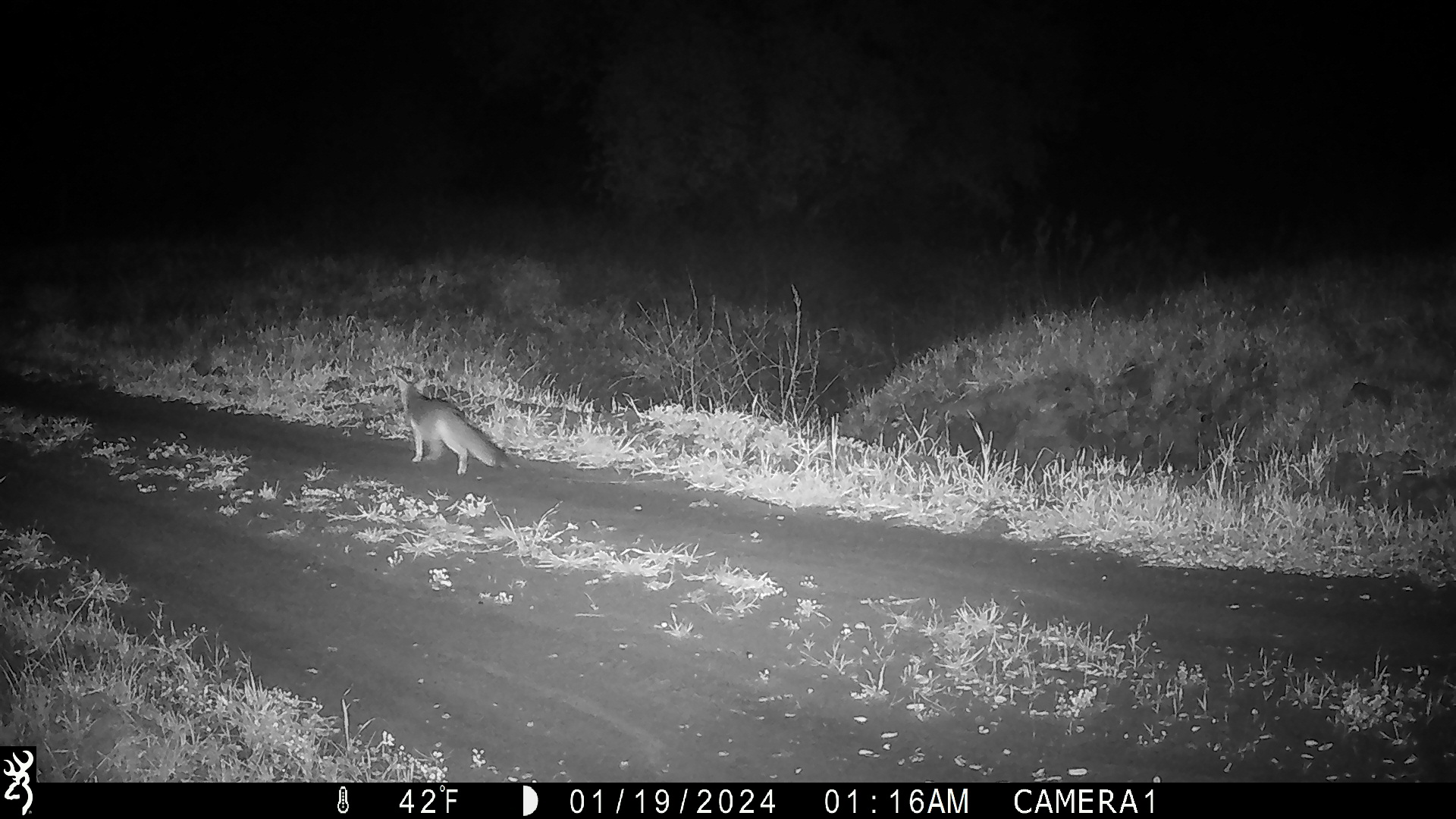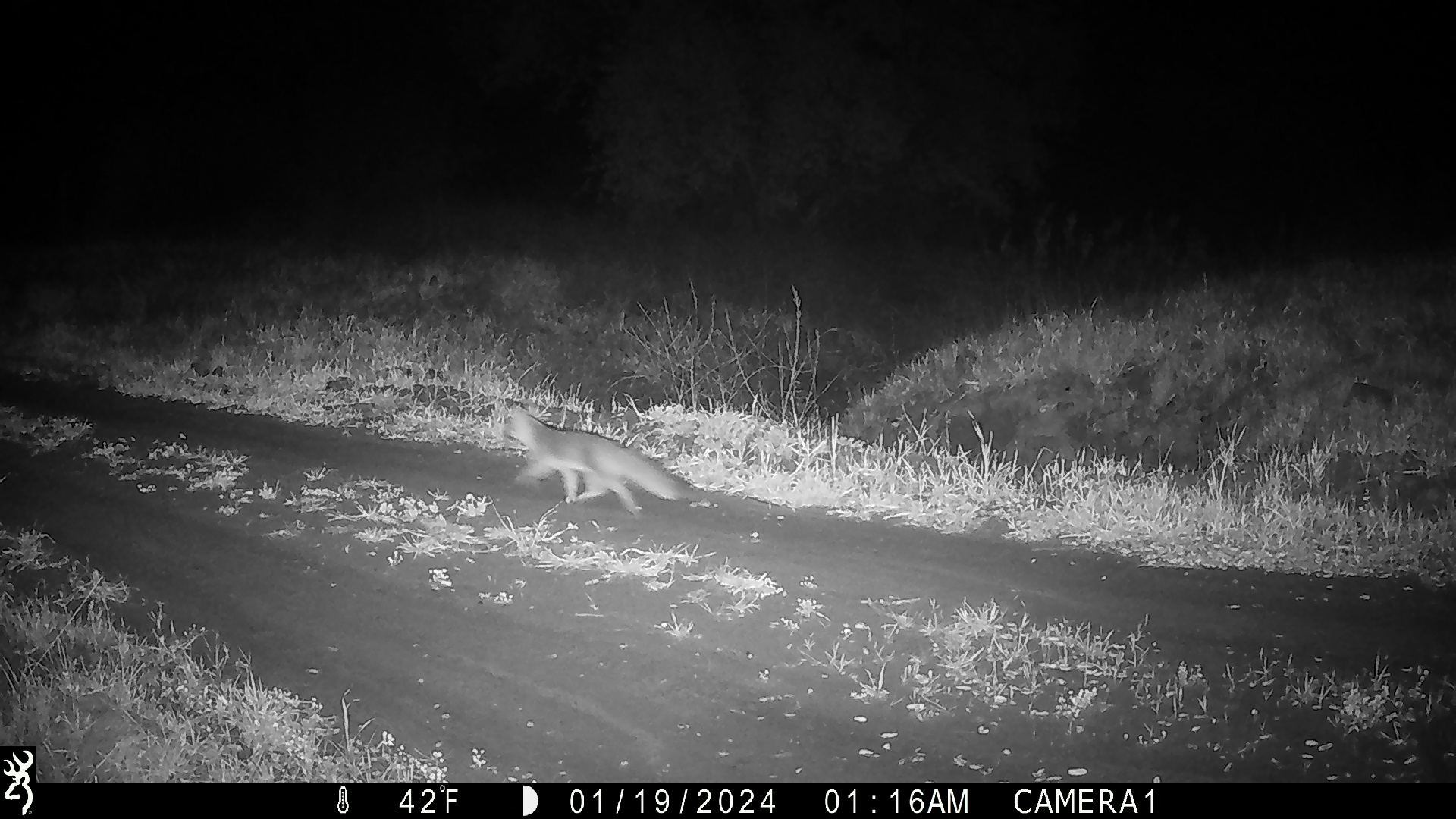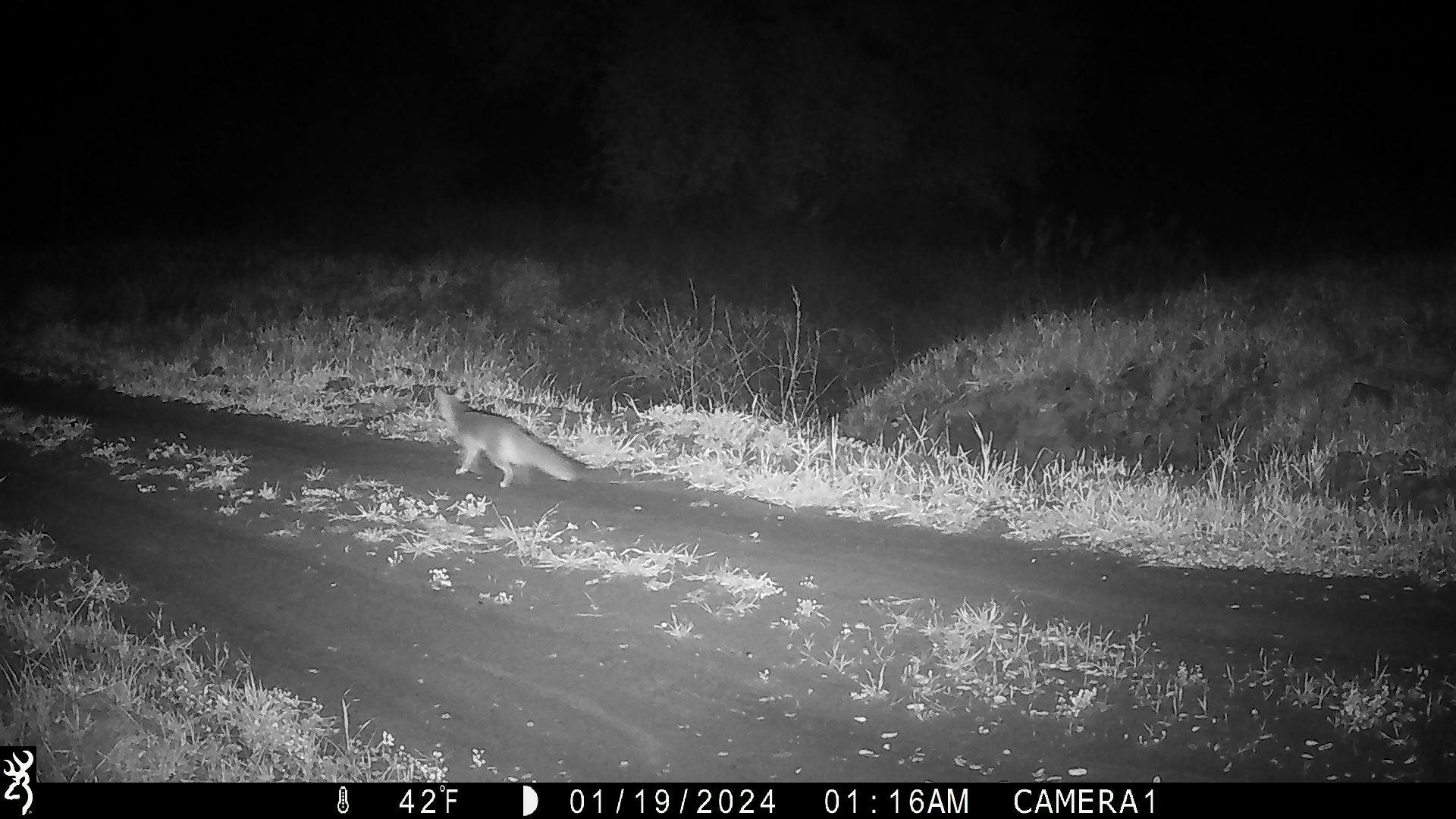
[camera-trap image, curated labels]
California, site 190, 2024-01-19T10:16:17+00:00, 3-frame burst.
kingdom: Animalia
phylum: Chordata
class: Mammalia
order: Carnivora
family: Canidae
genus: Urocyon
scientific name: Urocyon cinereoargenteus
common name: gray fox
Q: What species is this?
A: Gray fox (Urocyon cinereoargenteus).